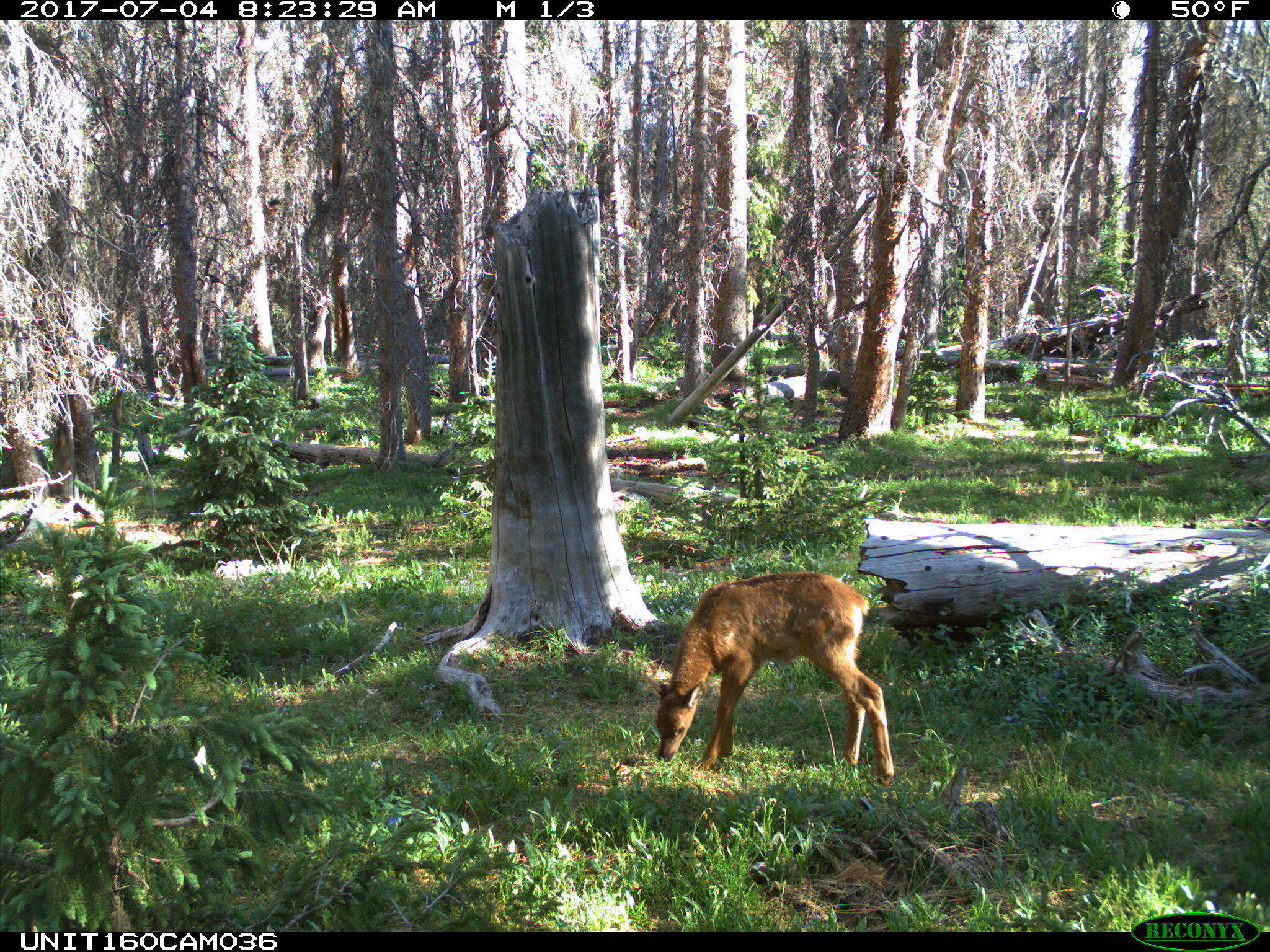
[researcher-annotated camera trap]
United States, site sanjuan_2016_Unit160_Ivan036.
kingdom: Animalia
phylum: Chordata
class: Mammalia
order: Artiodactyla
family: Cervidae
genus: Cervus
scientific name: Cervus elaphus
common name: red deer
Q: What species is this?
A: Cervus elaphus (red deer).